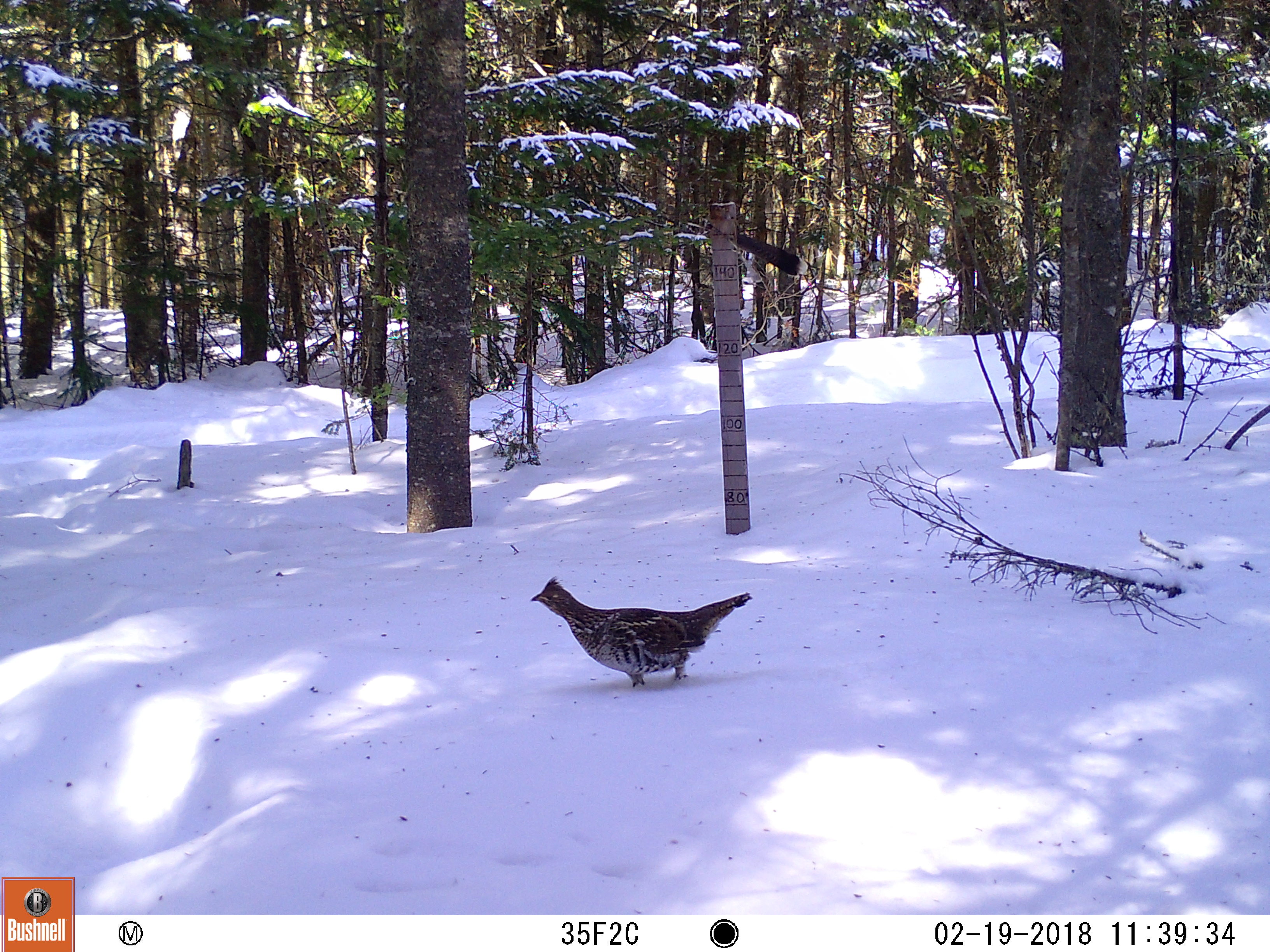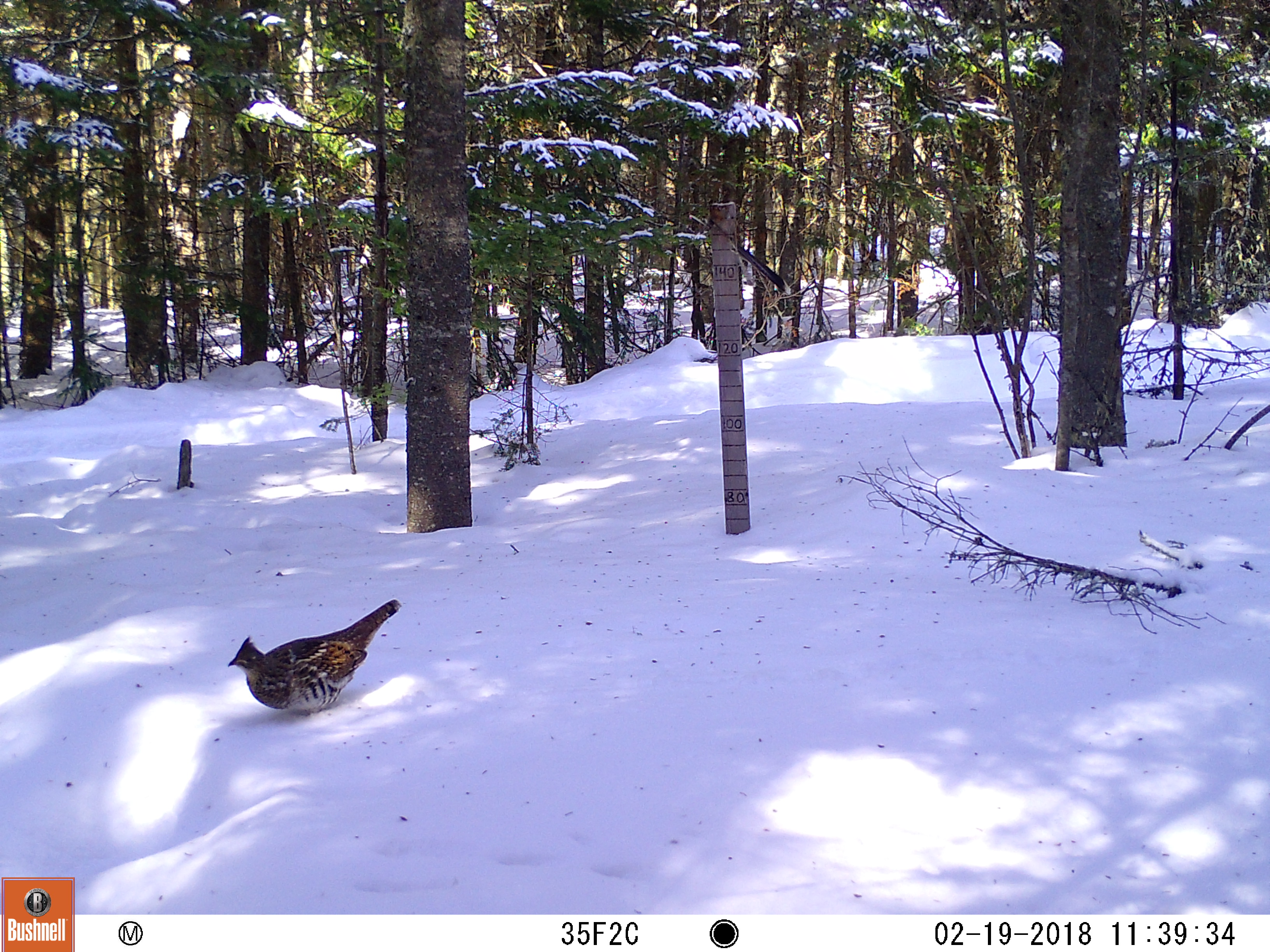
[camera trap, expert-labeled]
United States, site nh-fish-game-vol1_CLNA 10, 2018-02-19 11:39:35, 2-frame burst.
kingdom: Animalia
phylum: Chordata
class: Aves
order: Galliformes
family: Phasianidae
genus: Bonasa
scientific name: Bonasa umbellus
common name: ruffed grouse